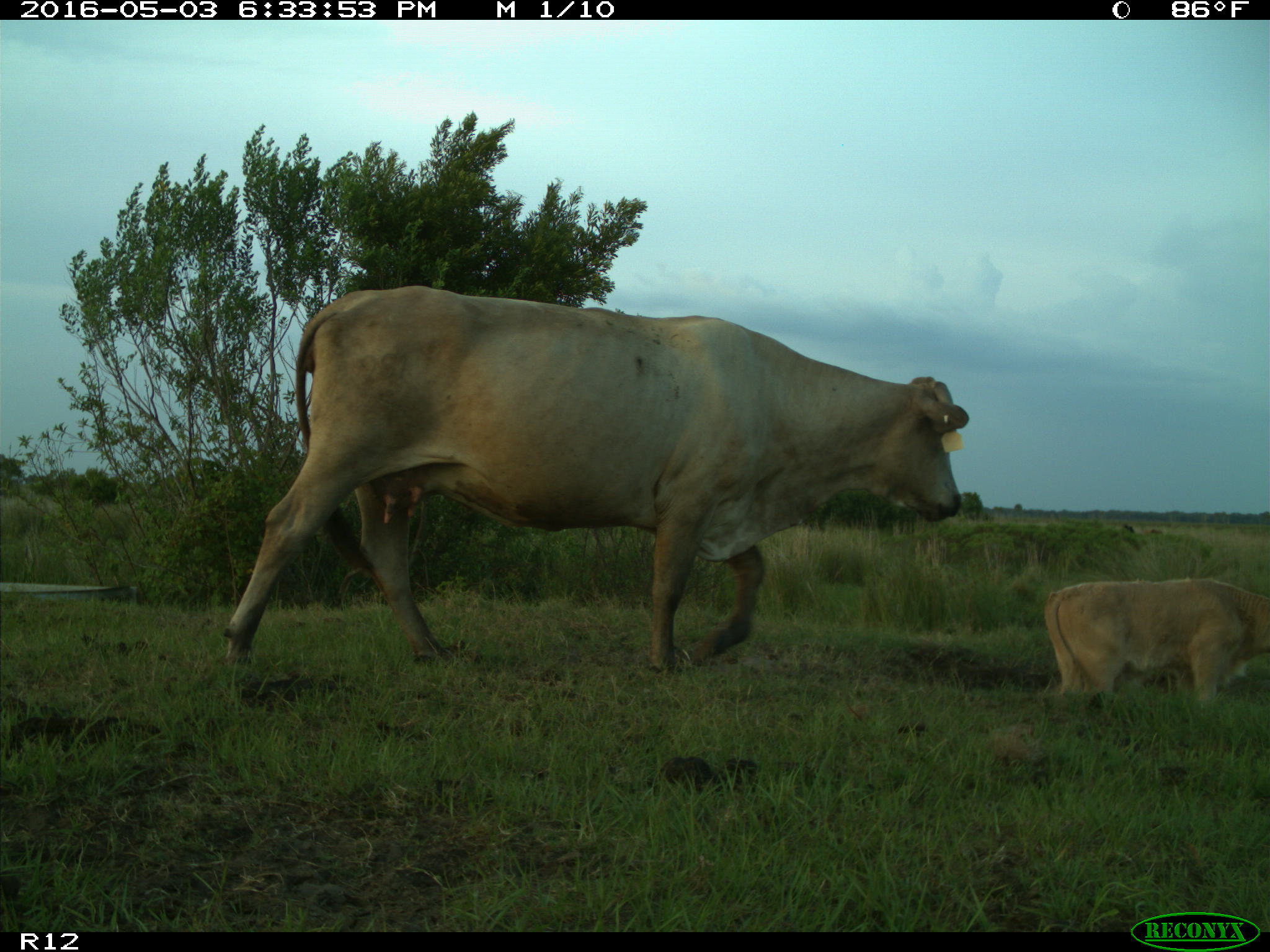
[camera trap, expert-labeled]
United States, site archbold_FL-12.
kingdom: Animalia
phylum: Chordata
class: Mammalia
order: Artiodactyla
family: Bovidae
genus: Bos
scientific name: Bos taurus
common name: domestic cow